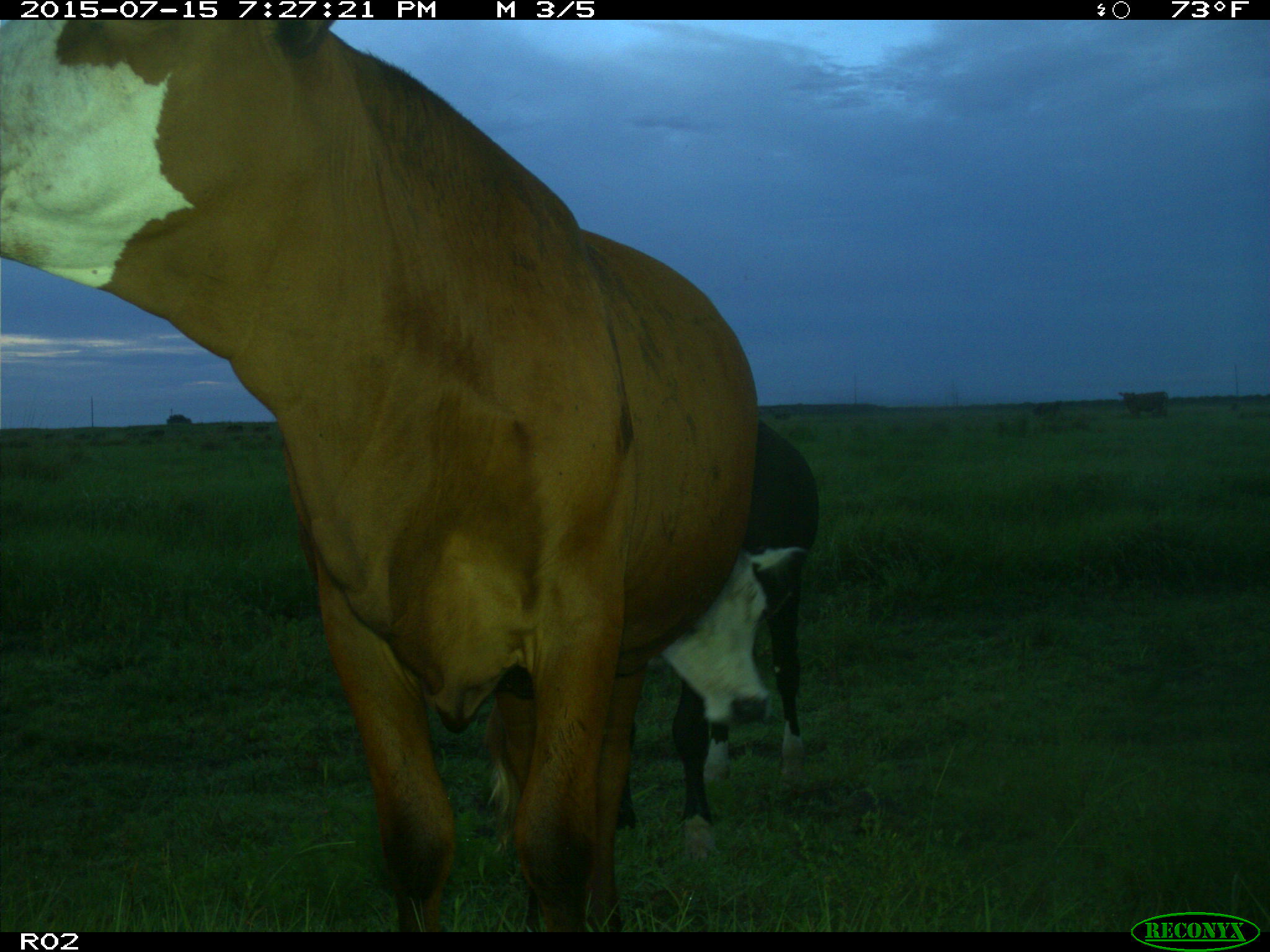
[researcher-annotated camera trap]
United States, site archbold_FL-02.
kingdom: Animalia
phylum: Chordata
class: Mammalia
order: Artiodactyla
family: Bovidae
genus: Bos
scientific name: Bos taurus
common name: domestic cow